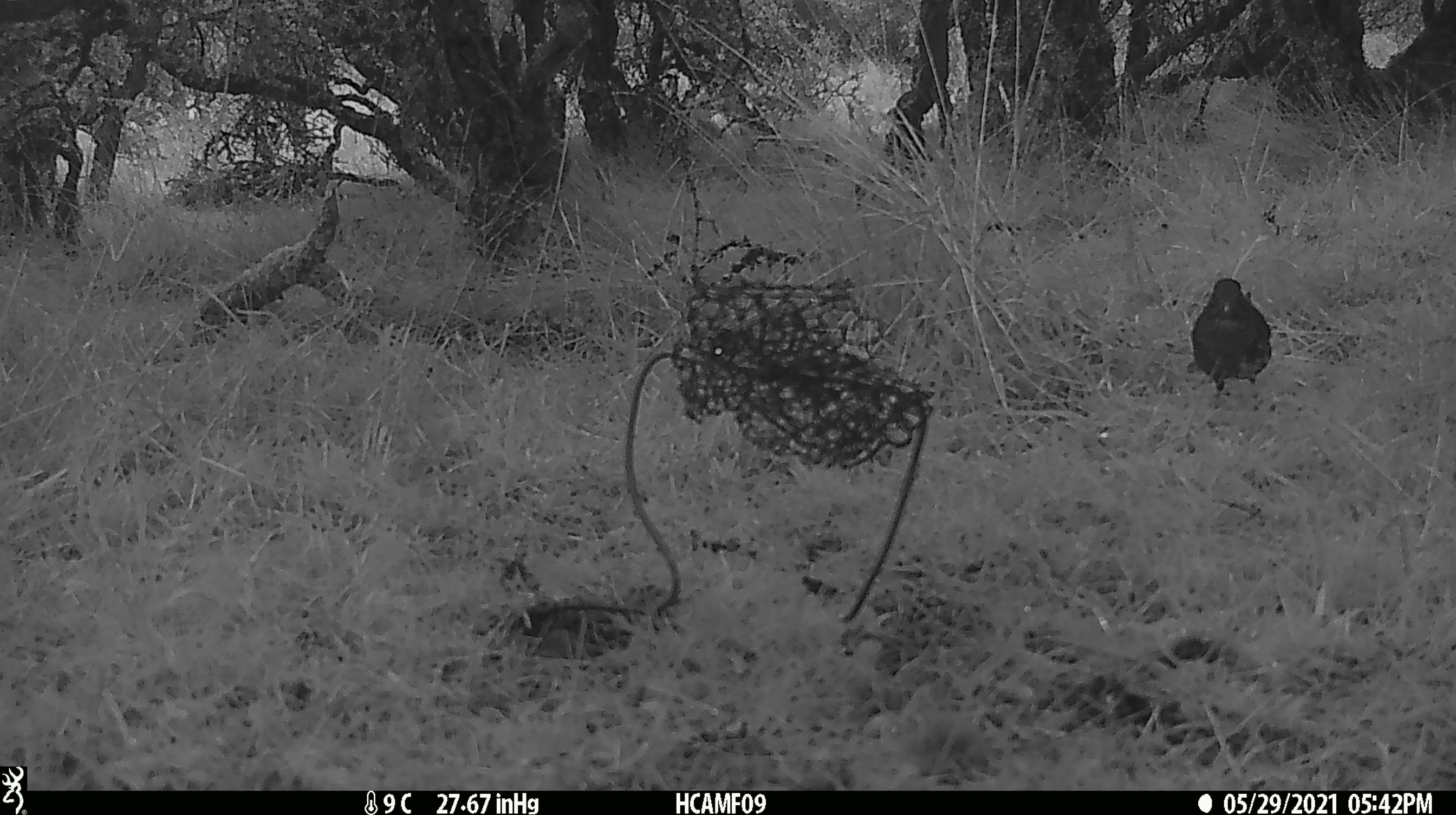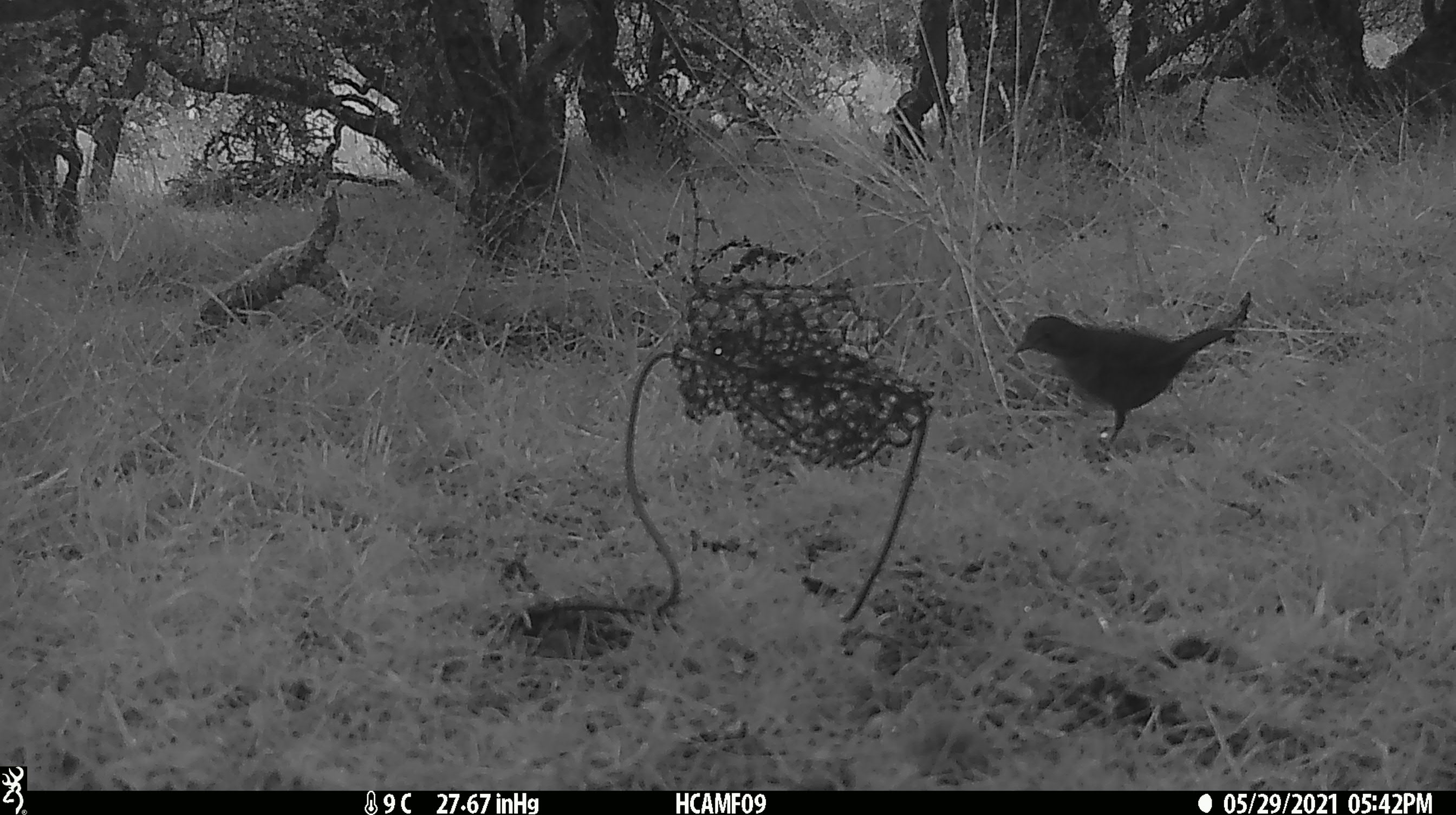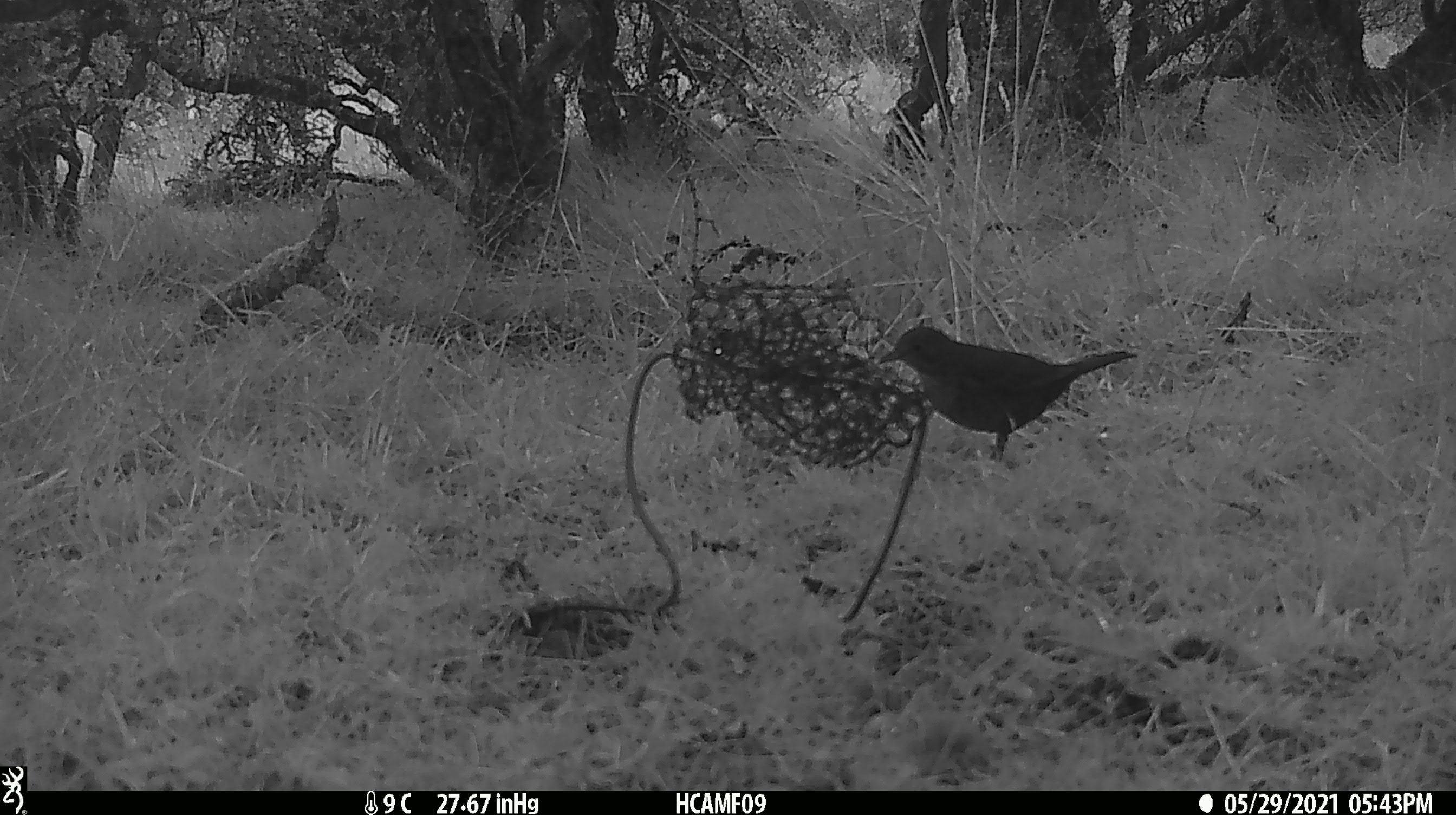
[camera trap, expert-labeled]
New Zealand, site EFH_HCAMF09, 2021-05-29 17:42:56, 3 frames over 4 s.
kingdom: Animalia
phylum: Chordata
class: Aves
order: Passeriformes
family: Turdidae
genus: Turdus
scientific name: Turdus merula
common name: eurasian blackbird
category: blackbird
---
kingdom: Animalia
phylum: Chordata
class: Aves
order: Passeriformes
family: Turdidae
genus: Turdus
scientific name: Turdus philomelos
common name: song thrush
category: thrush